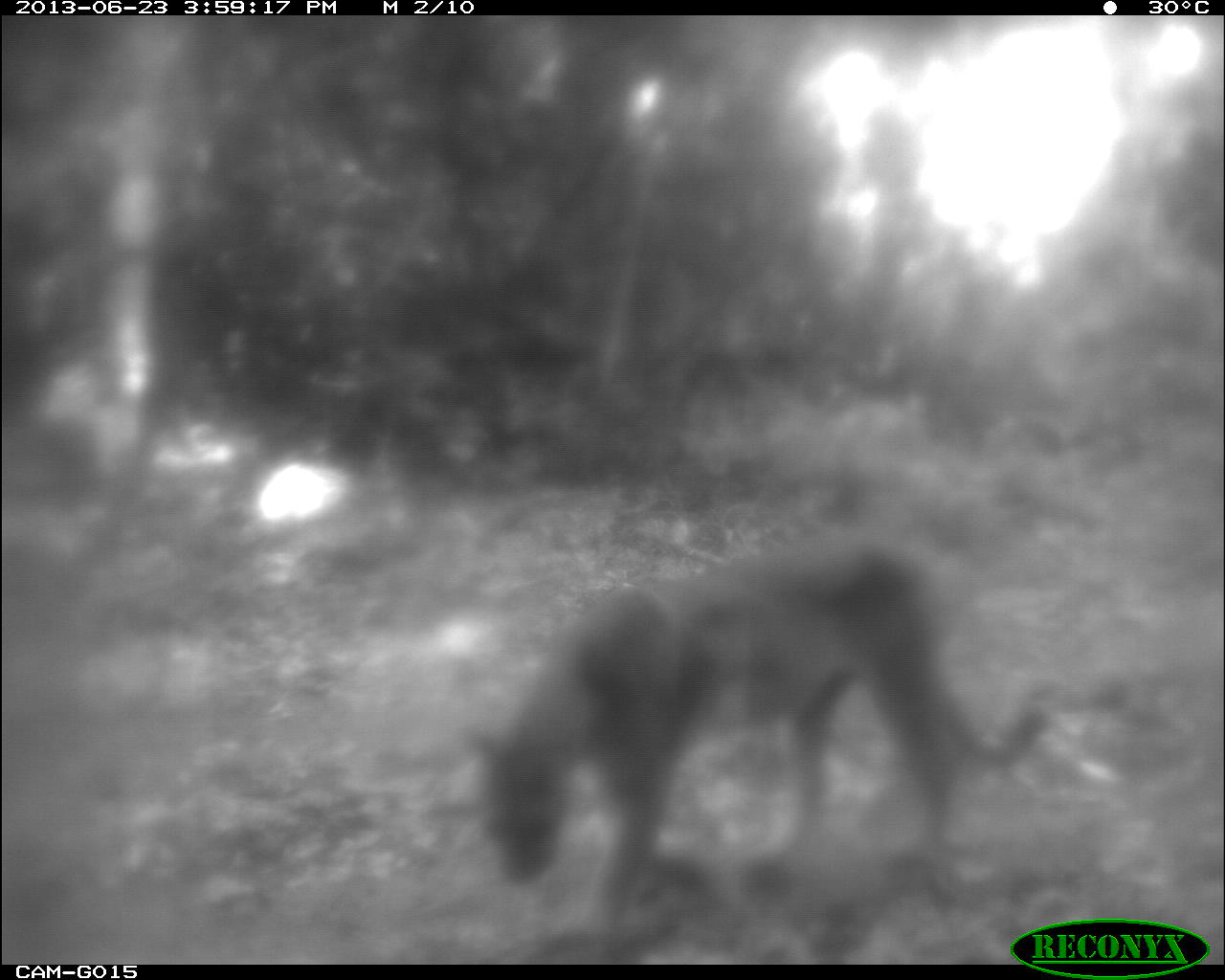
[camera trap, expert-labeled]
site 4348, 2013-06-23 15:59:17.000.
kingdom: Animalia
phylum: Chordata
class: Mammalia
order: Carnivora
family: Felidae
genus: Puma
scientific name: Puma concolor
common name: mountain lion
Puma concolor (mountain lion), count 1.